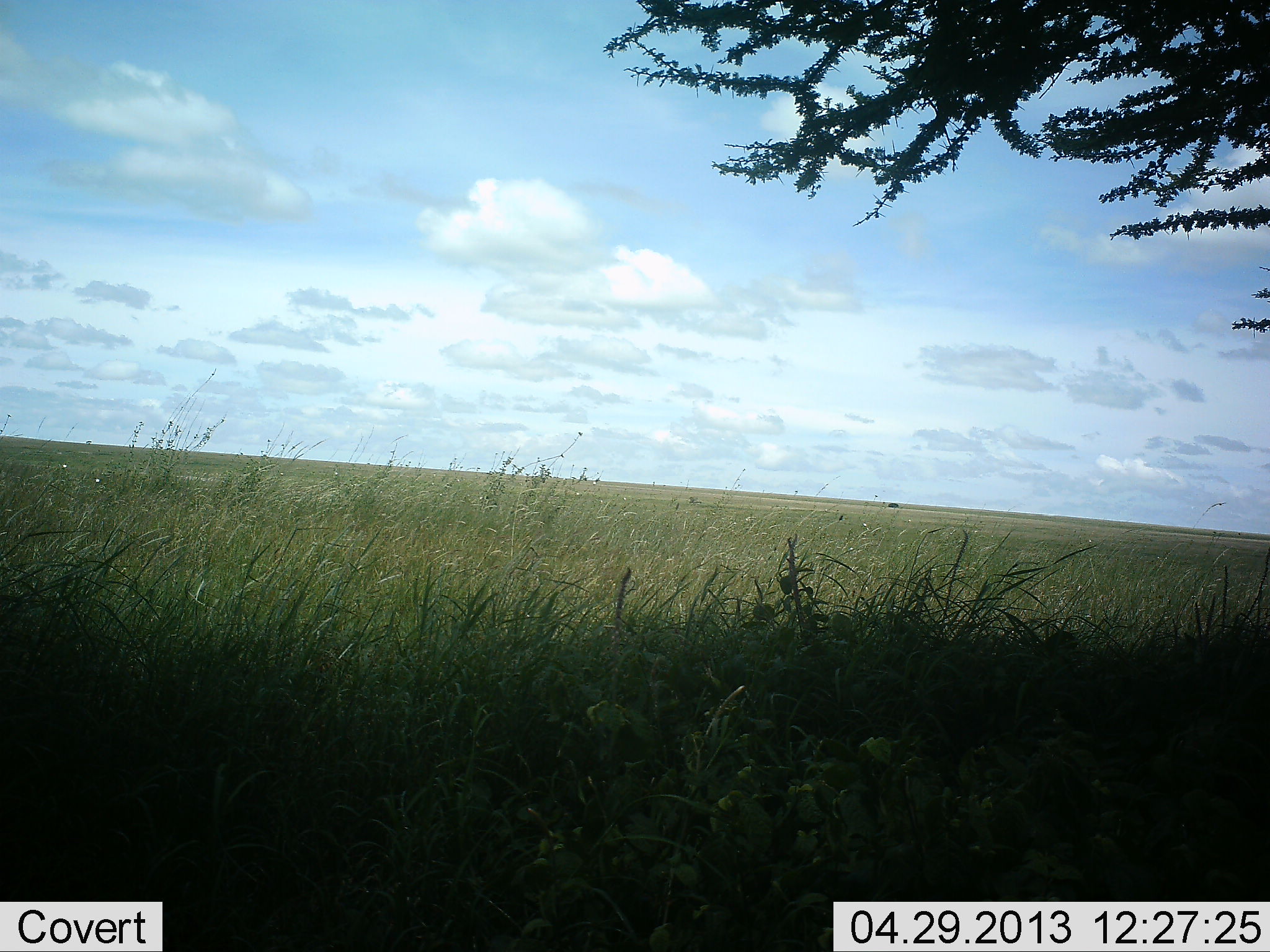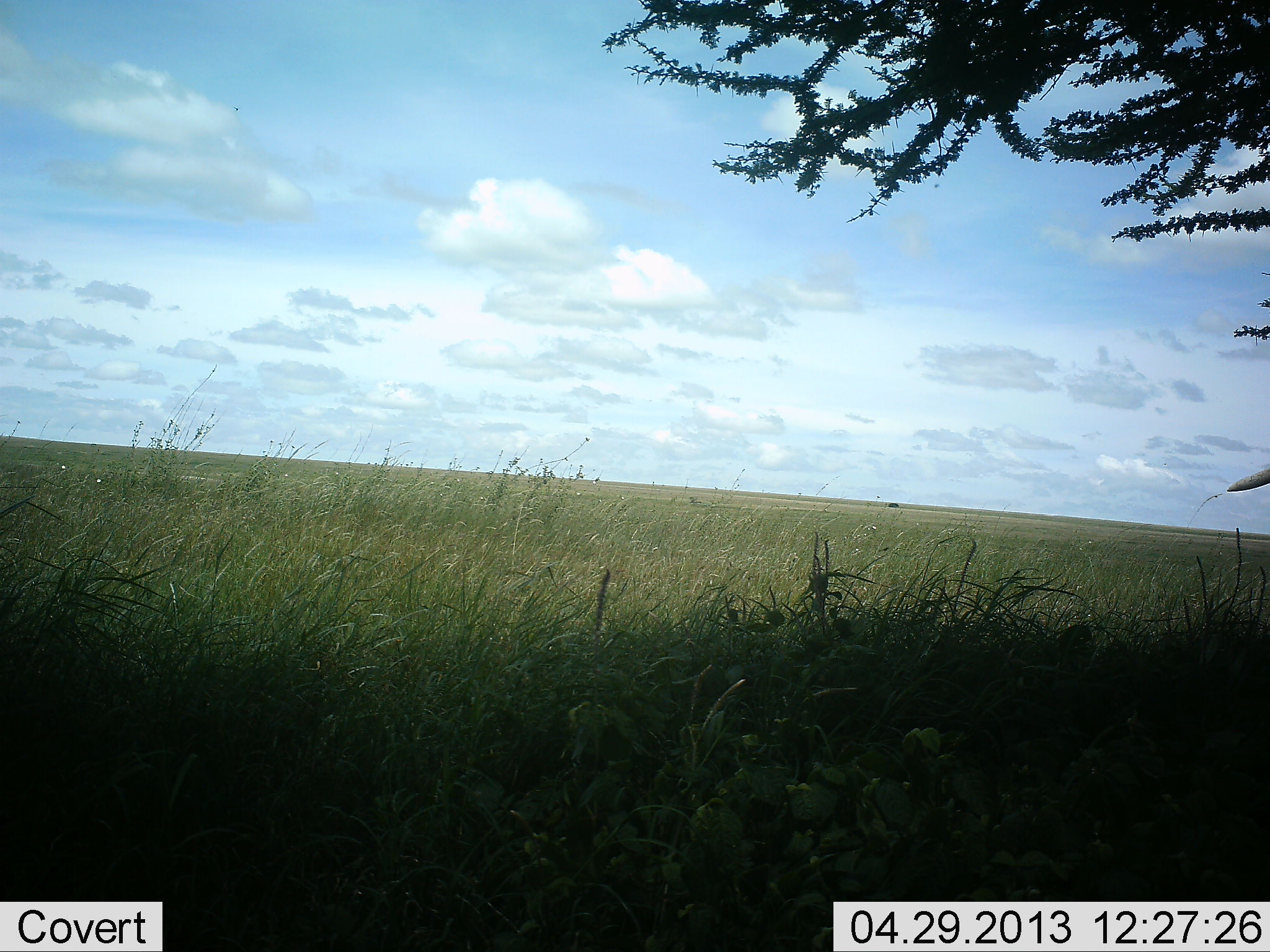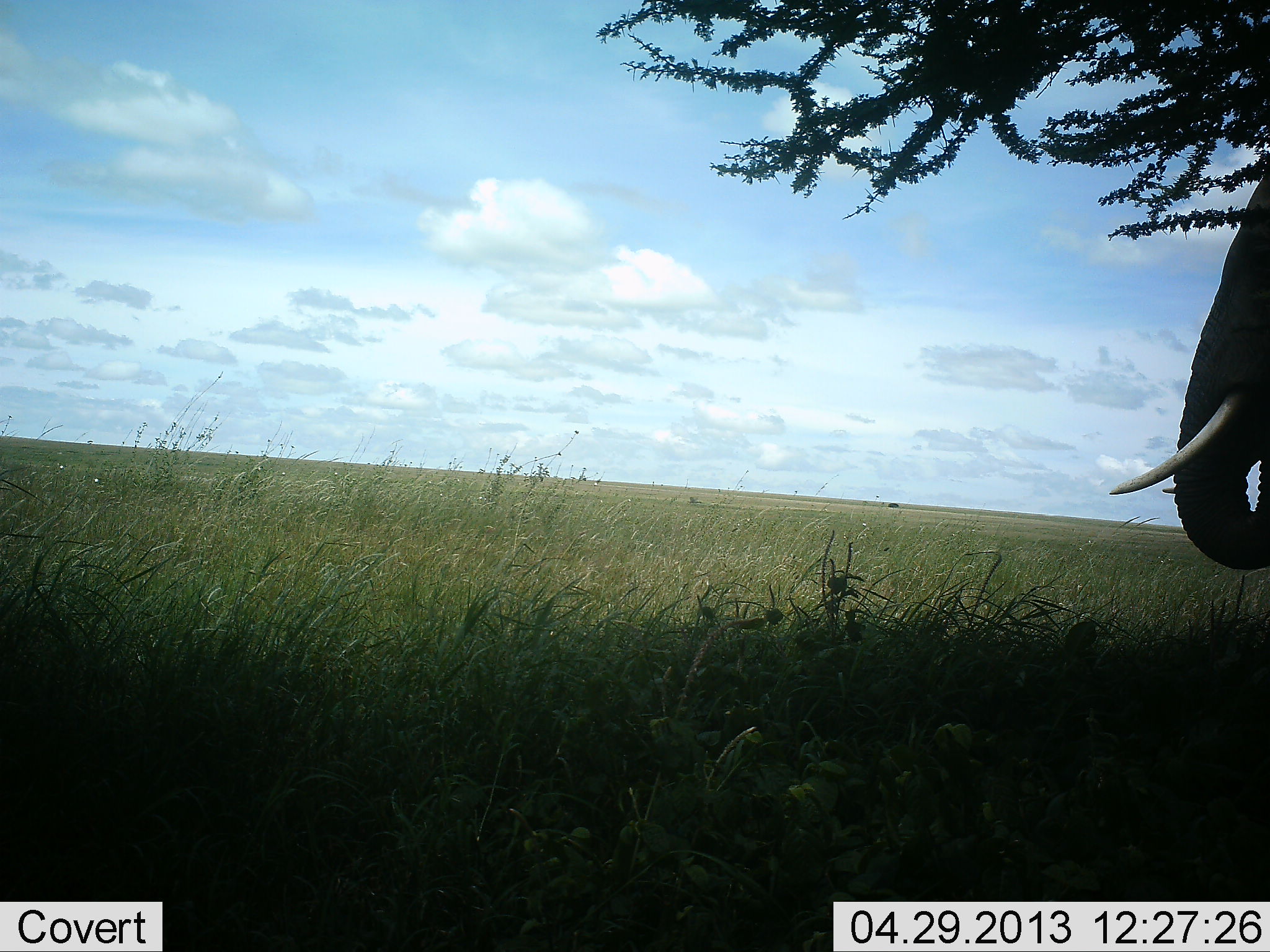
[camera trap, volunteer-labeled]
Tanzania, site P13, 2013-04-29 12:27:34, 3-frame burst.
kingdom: Animalia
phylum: Chordata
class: Mammalia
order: Proboscidea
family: Elephantidae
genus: Loxodonta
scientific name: Loxodonta africana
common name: african bush elephant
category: elephant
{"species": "elephant (african bush elephant) (Loxodonta africana)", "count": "1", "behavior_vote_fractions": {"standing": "11%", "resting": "4%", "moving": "85%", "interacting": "0%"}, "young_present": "0%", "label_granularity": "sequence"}